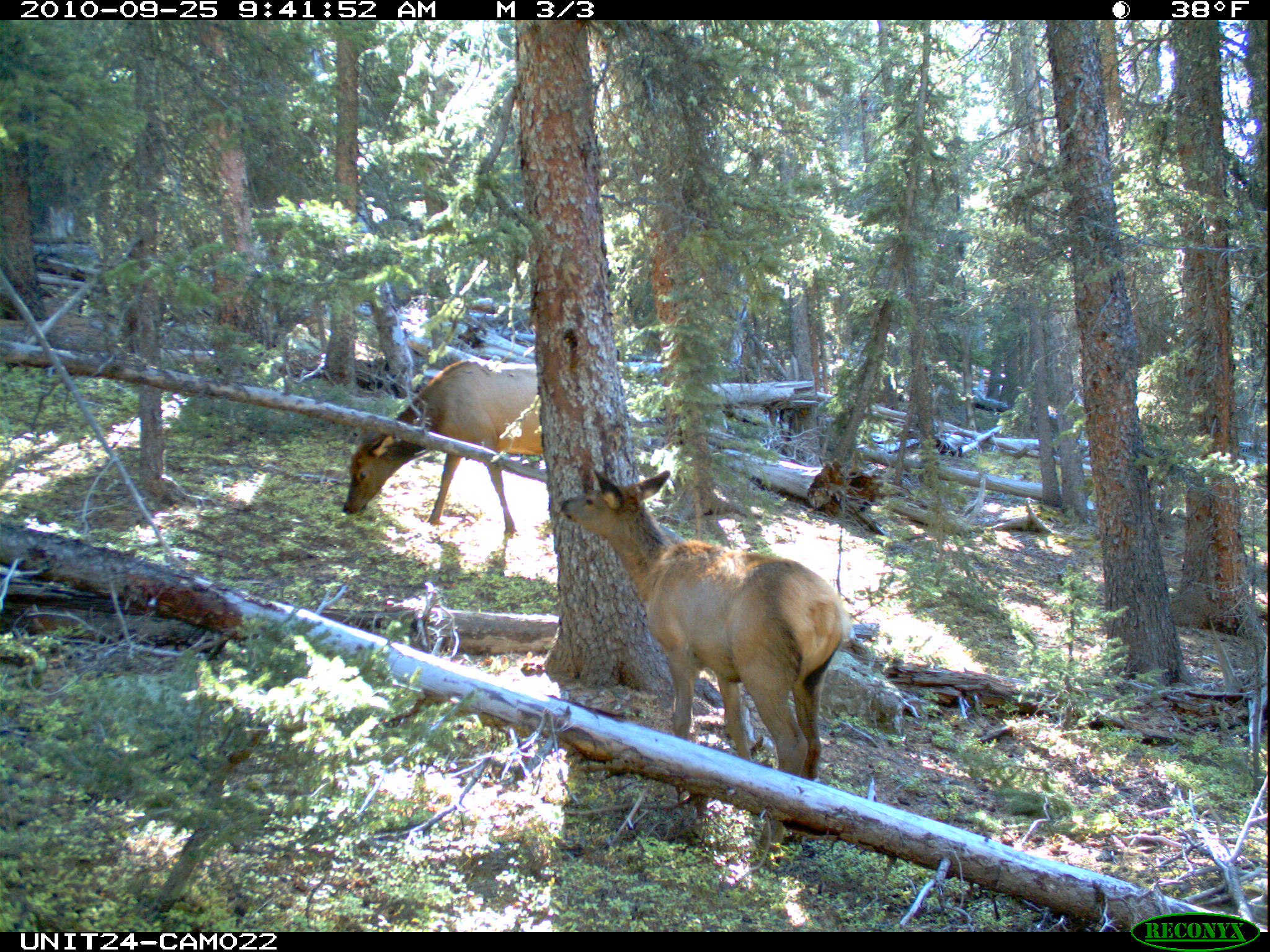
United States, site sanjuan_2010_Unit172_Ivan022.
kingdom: Animalia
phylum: Chordata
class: Mammalia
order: Artiodactyla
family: Cervidae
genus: Cervus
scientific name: Cervus elaphus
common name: red deer